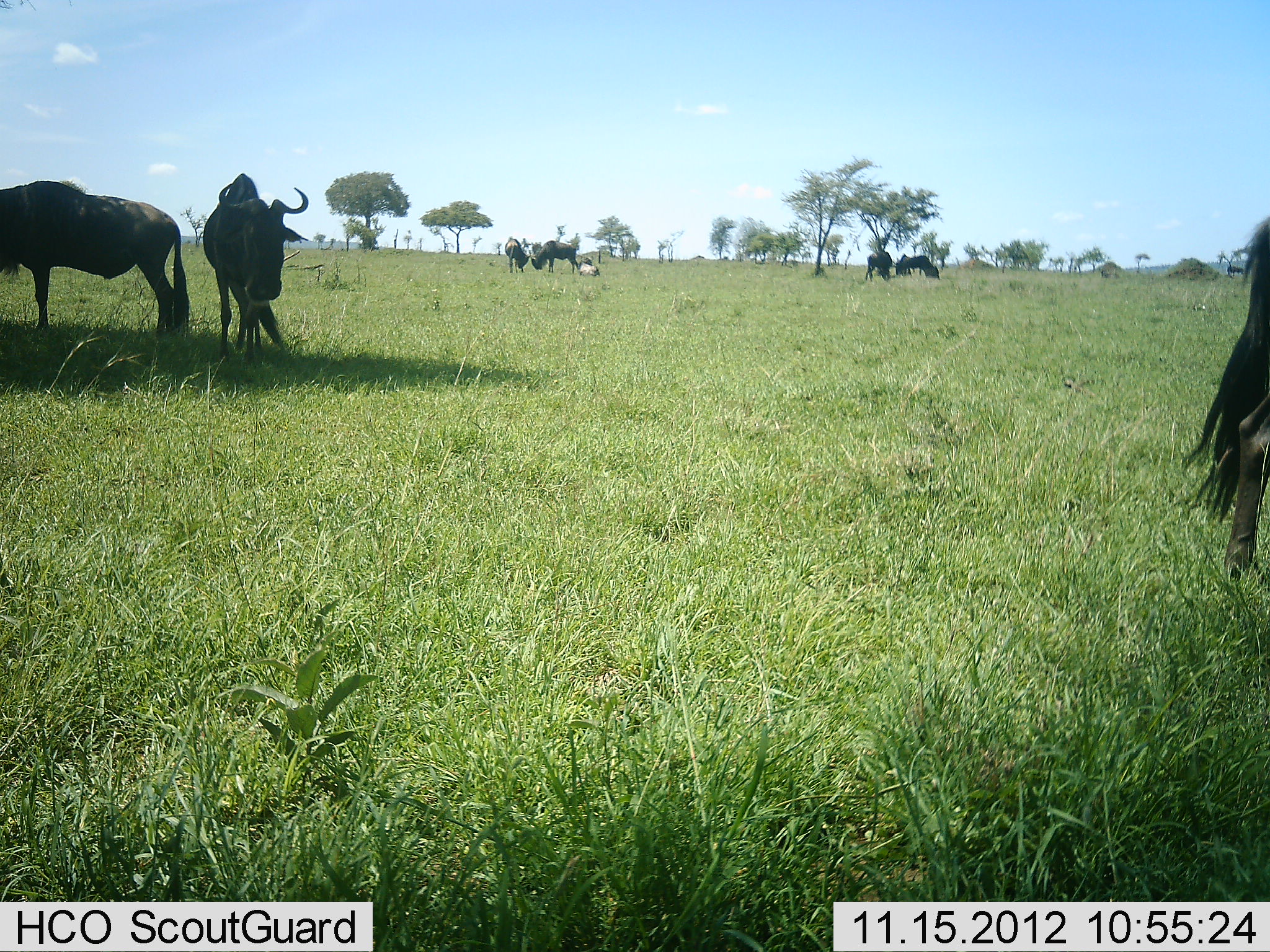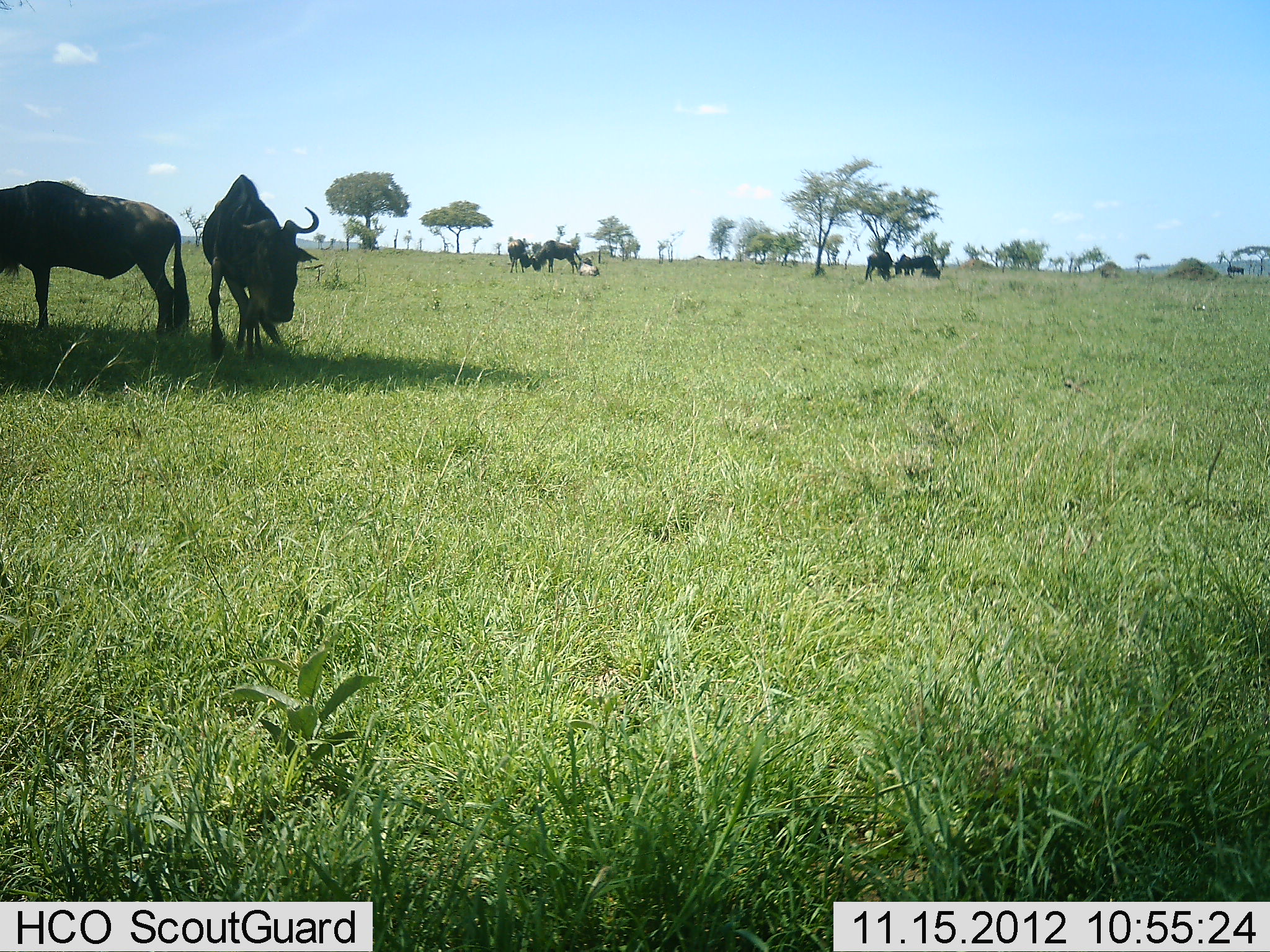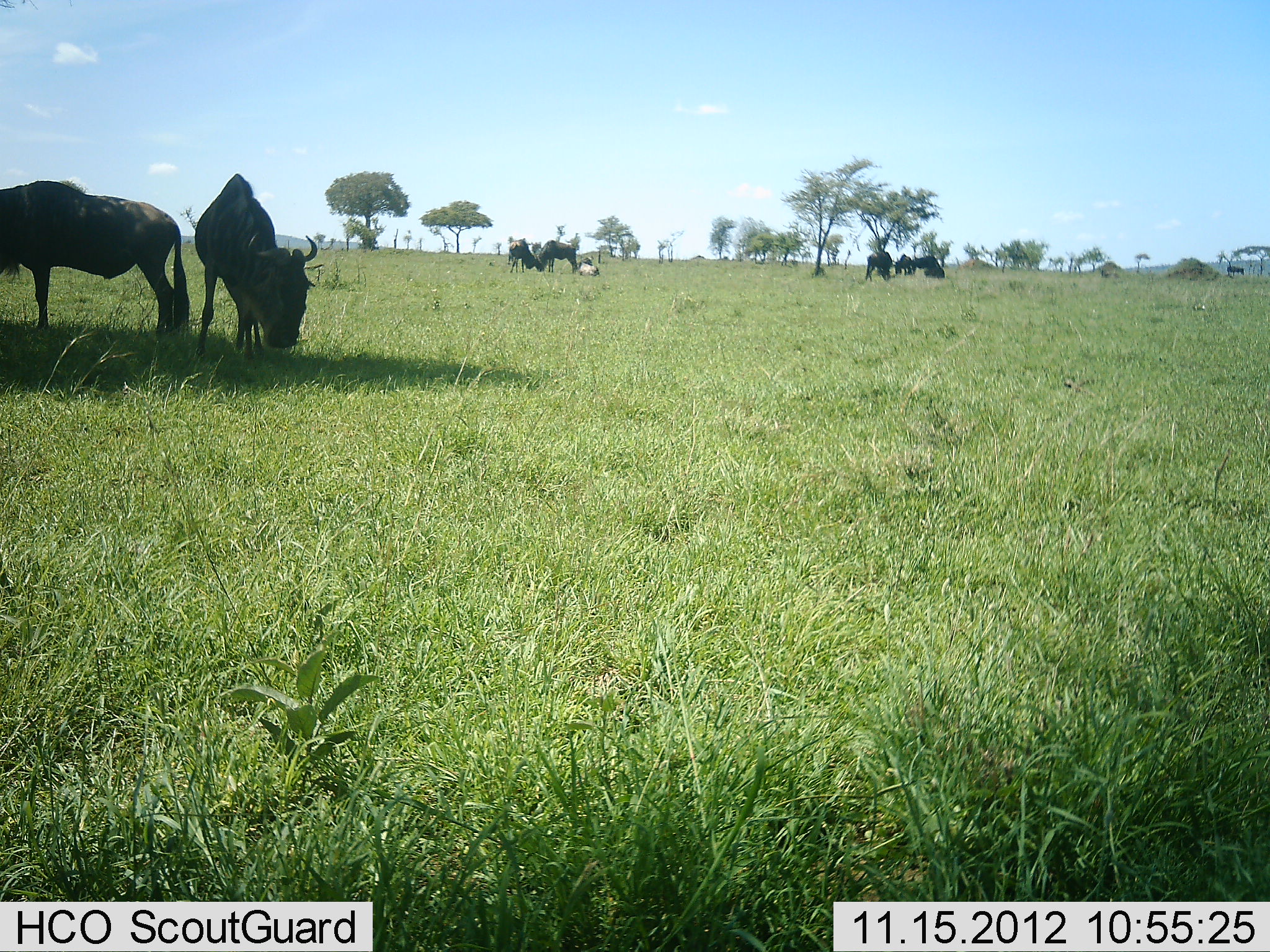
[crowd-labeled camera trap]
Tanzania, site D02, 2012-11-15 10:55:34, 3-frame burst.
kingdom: Animalia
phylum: Chordata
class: Mammalia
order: Artiodactyla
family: Bovidae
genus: Connochaetes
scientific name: Connochaetes taurinus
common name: blue wildebeest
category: wildebeest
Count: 8.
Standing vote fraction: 70%.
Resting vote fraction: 40%.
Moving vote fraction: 10%.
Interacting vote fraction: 20%.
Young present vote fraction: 0%.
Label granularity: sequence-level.